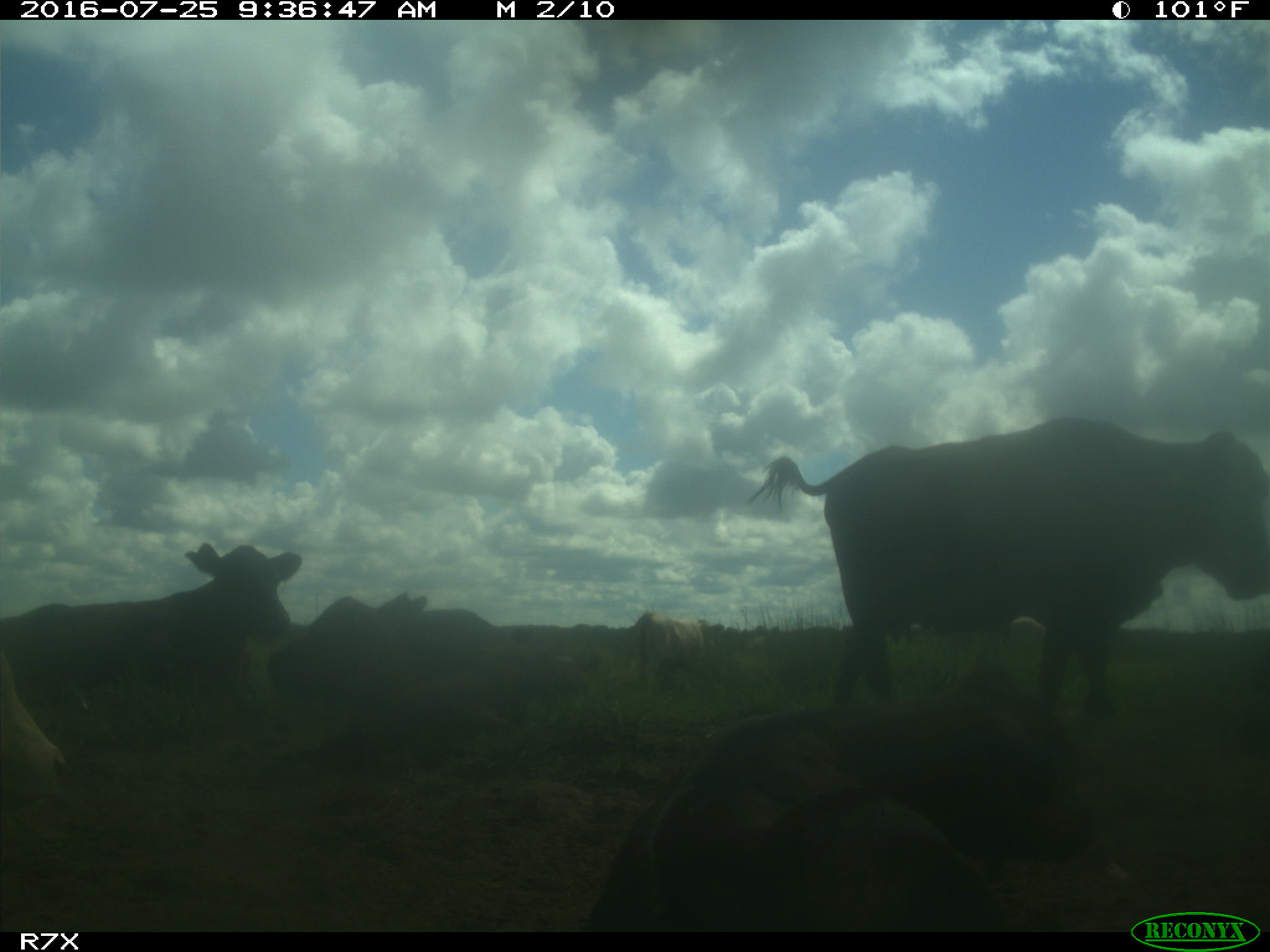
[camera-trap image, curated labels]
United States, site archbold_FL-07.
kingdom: Animalia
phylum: Chordata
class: Mammalia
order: Artiodactyla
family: Bovidae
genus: Bos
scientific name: Bos taurus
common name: domestic cow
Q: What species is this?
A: Bos taurus (domestic cow).